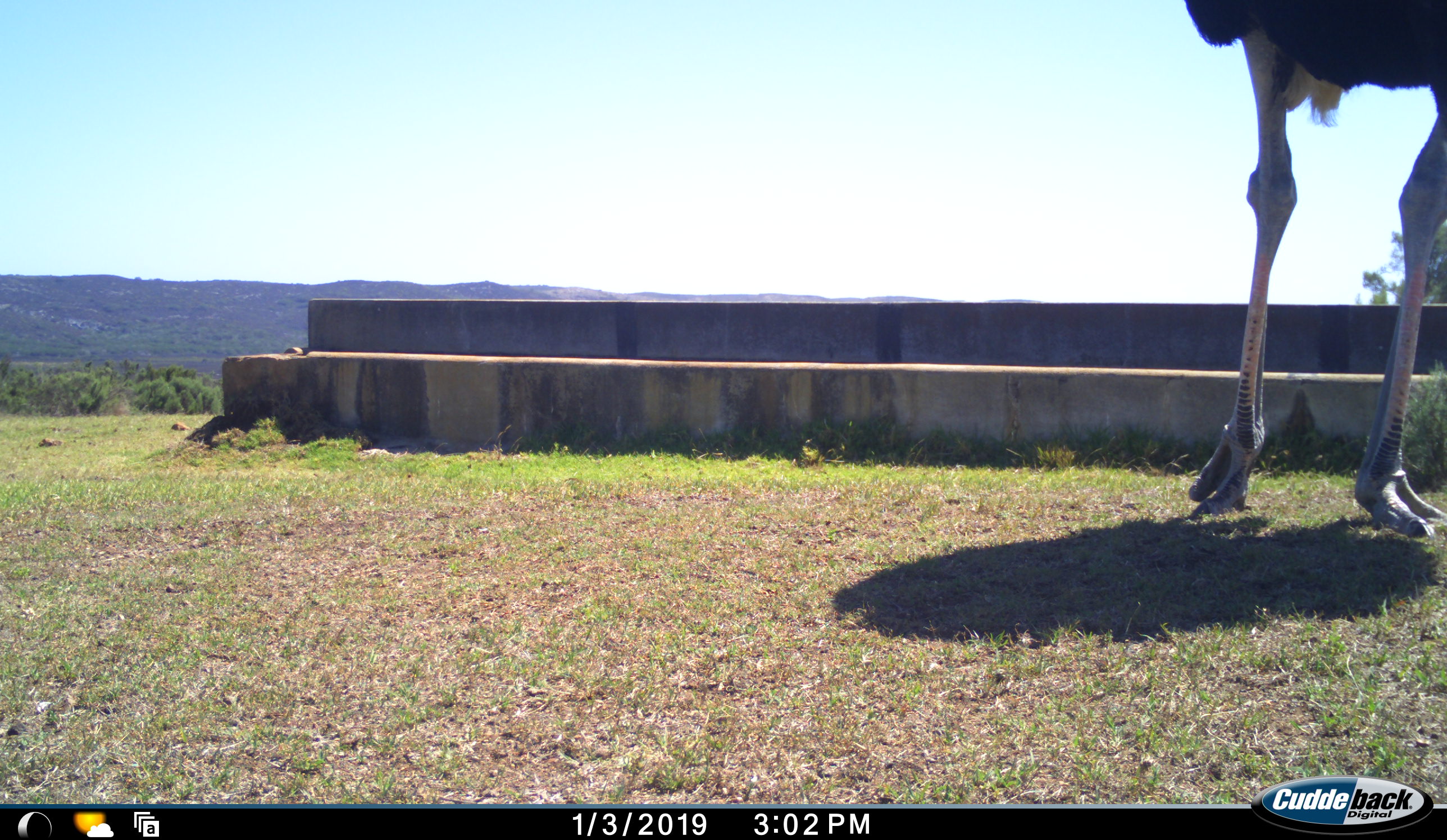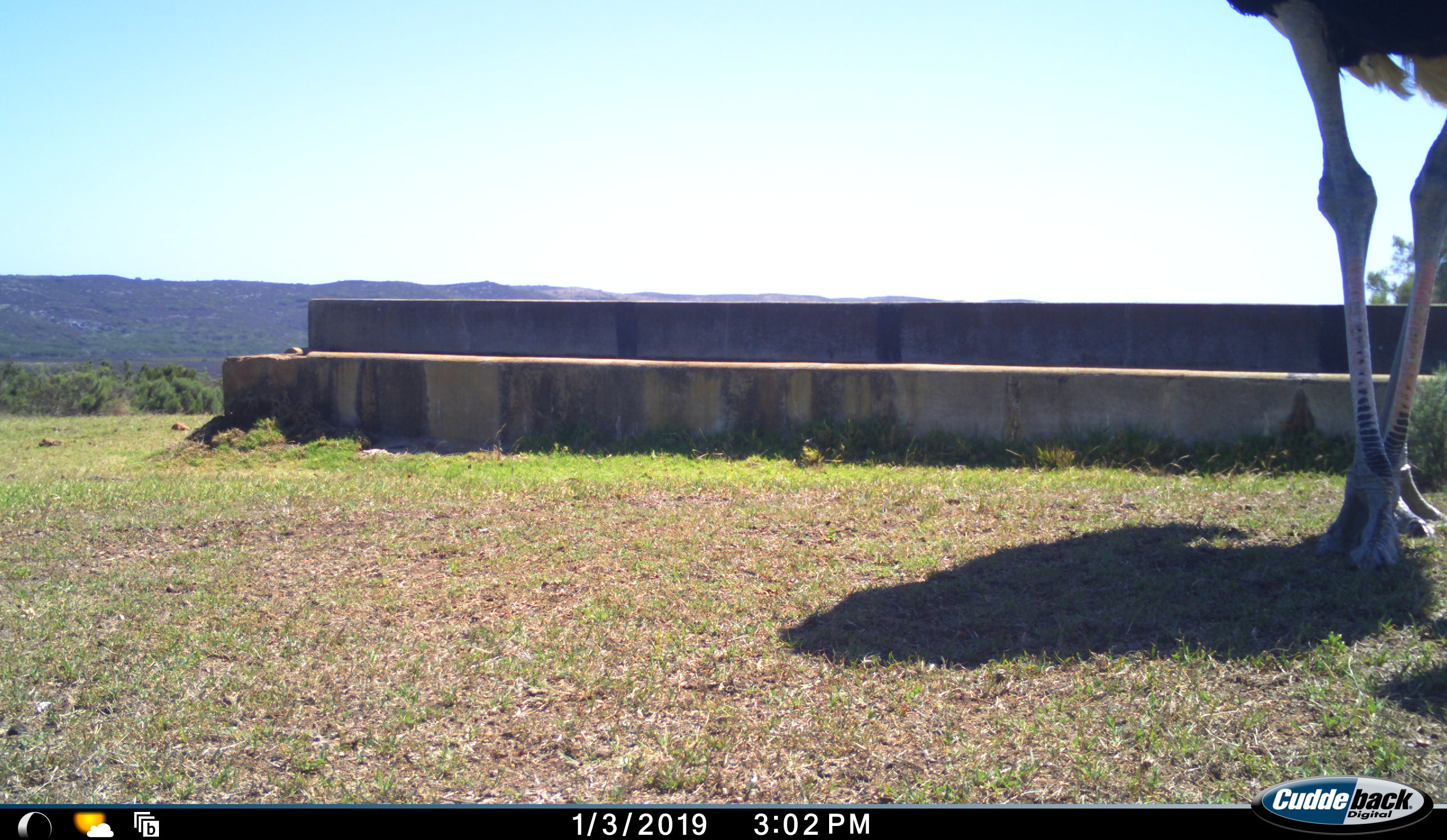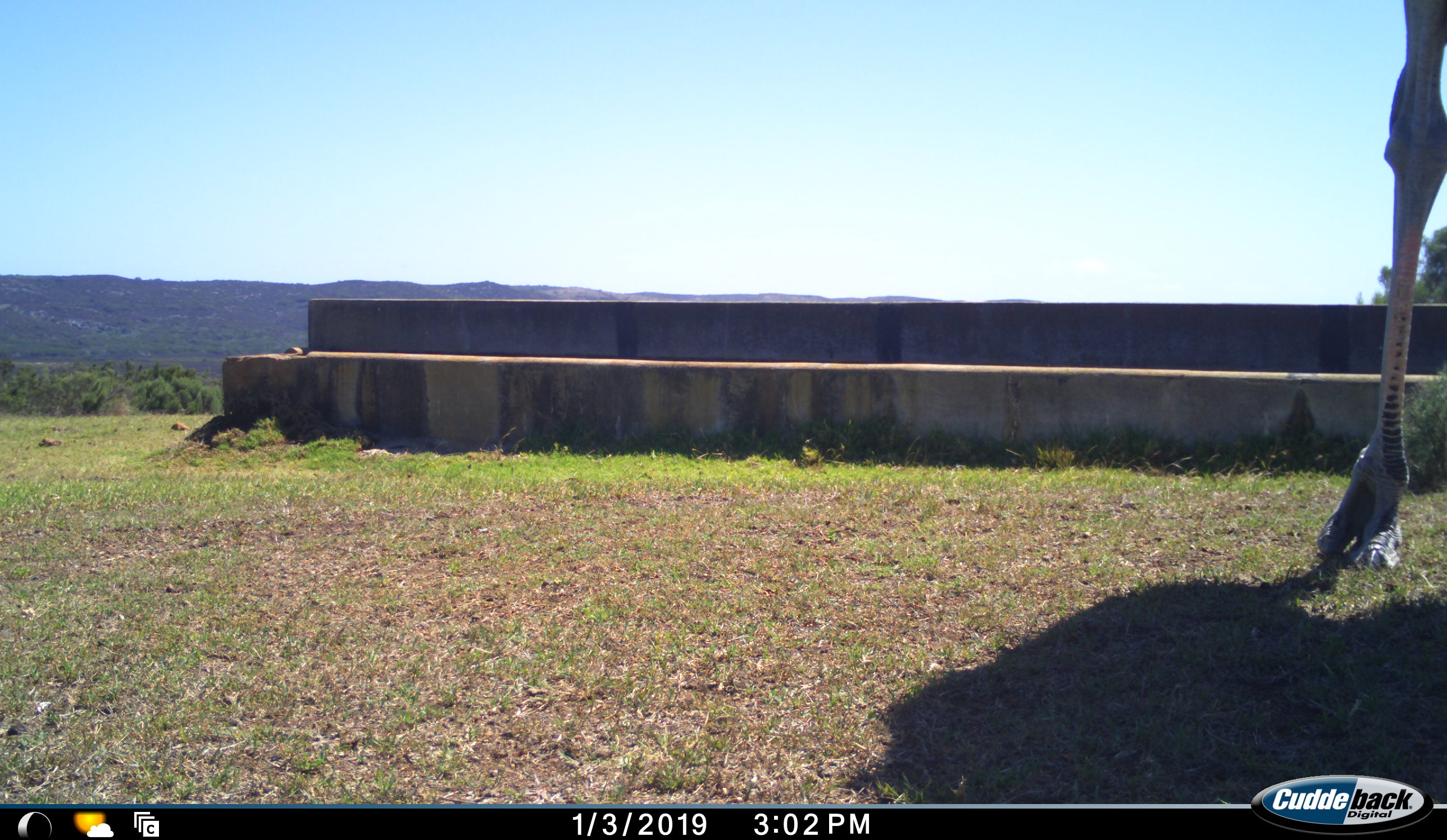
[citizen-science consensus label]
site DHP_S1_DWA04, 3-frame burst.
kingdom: Animalia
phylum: Chordata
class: Aves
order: Struthioniformes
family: Struthionidae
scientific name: Struthionidae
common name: ostrich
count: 1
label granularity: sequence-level